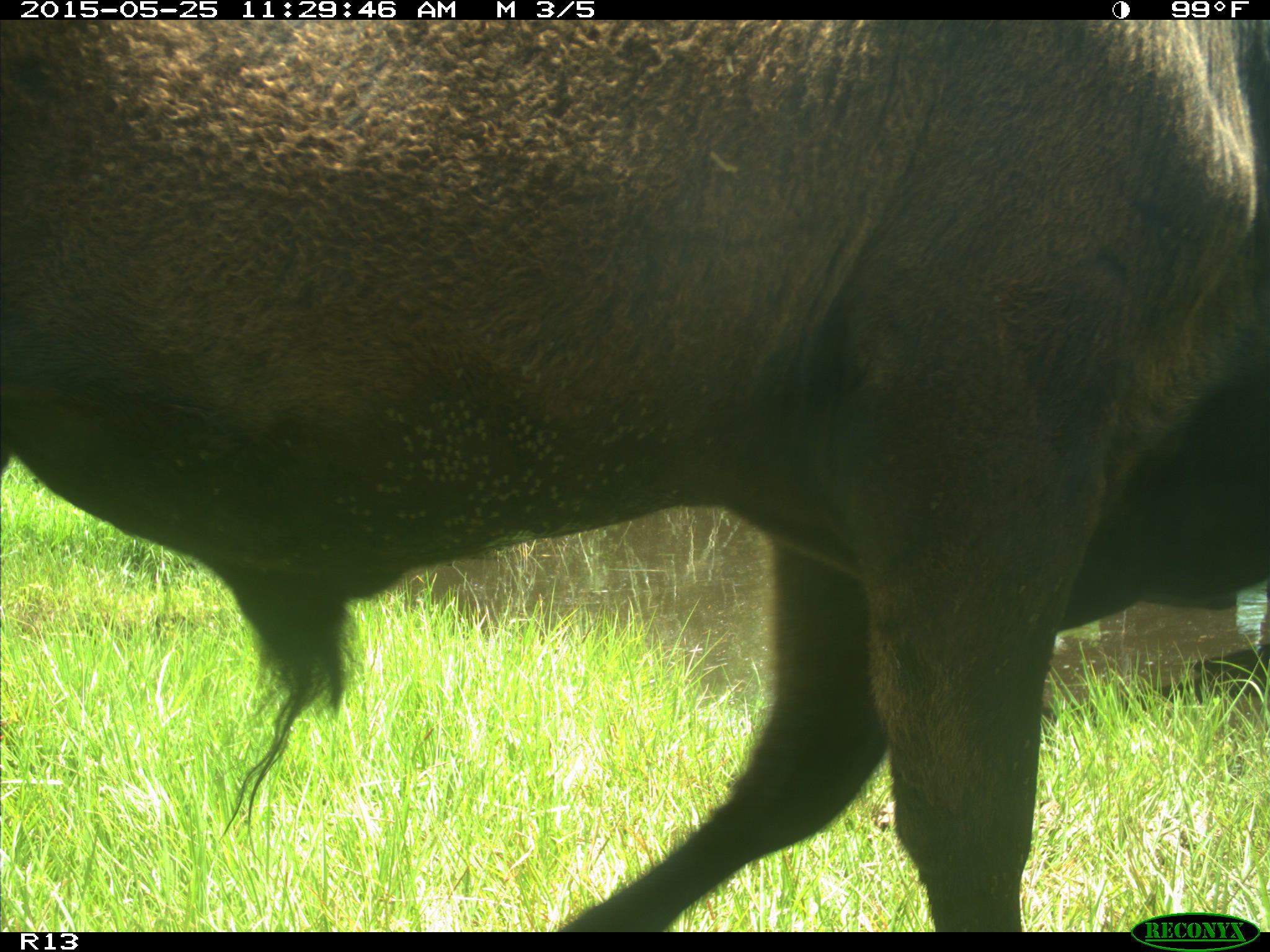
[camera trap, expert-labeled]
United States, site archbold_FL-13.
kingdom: Animalia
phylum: Chordata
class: Mammalia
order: Artiodactyla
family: Bovidae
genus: Bos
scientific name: Bos taurus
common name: domestic cow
Bos taurus (domestic cow).